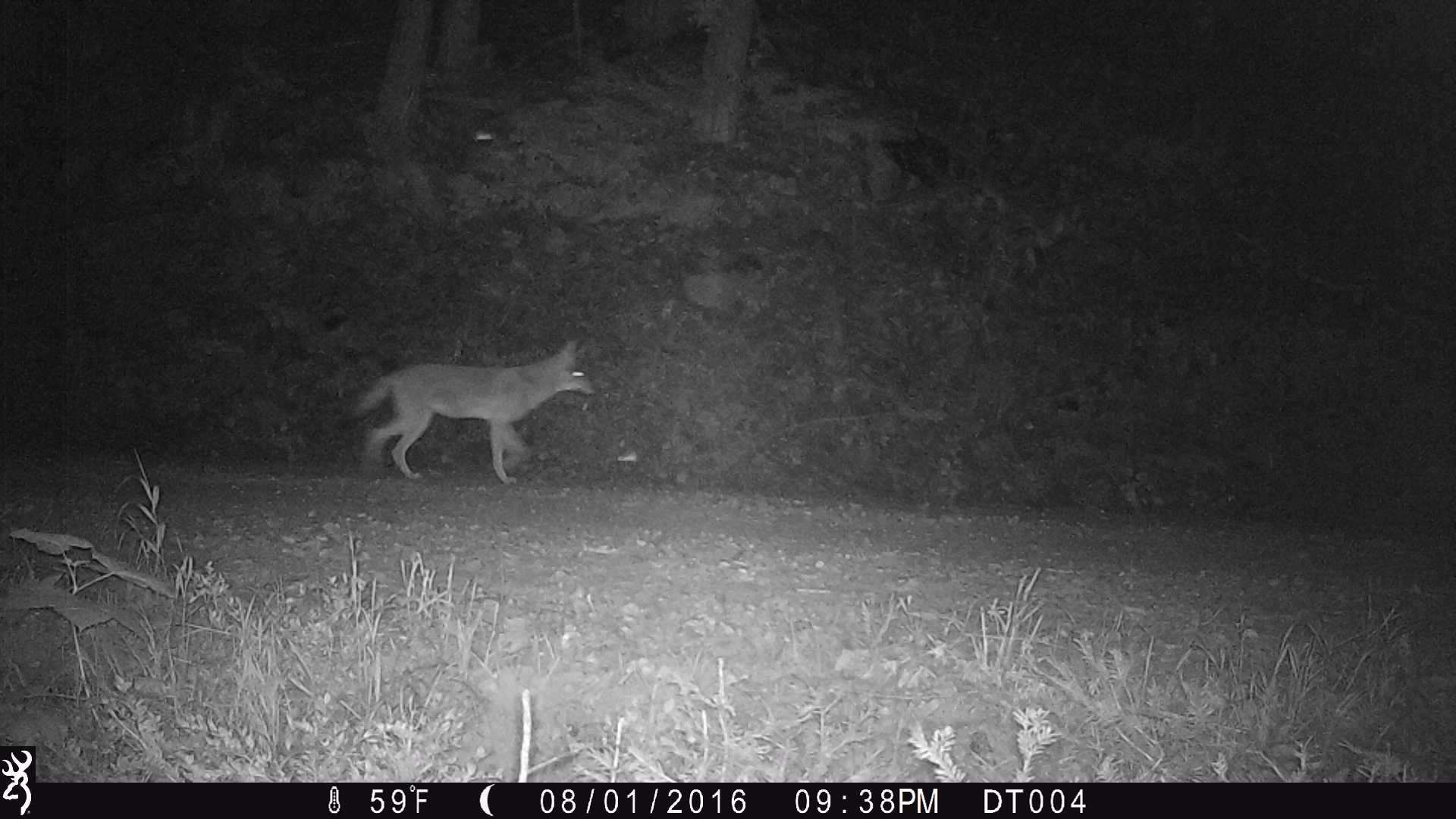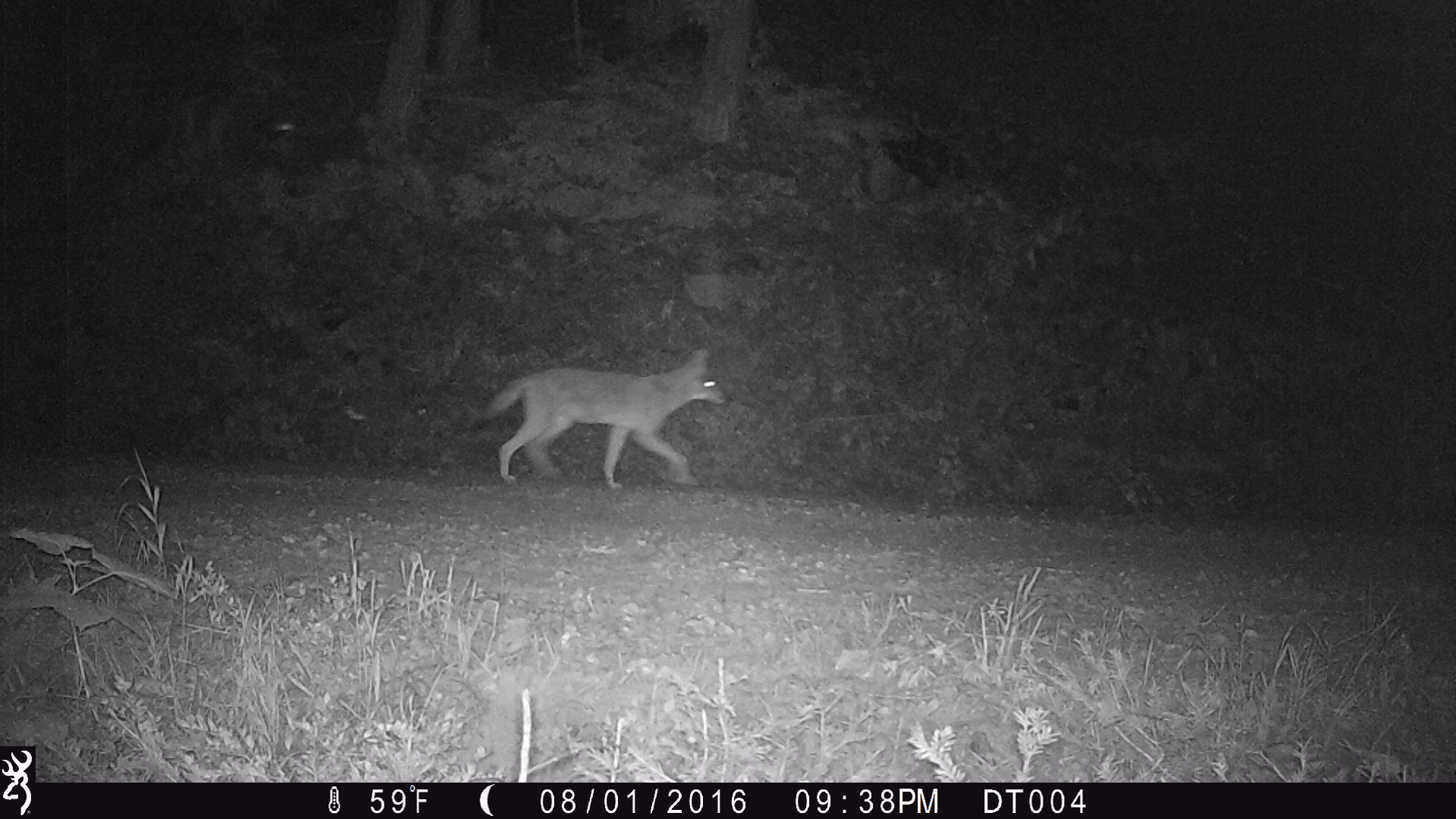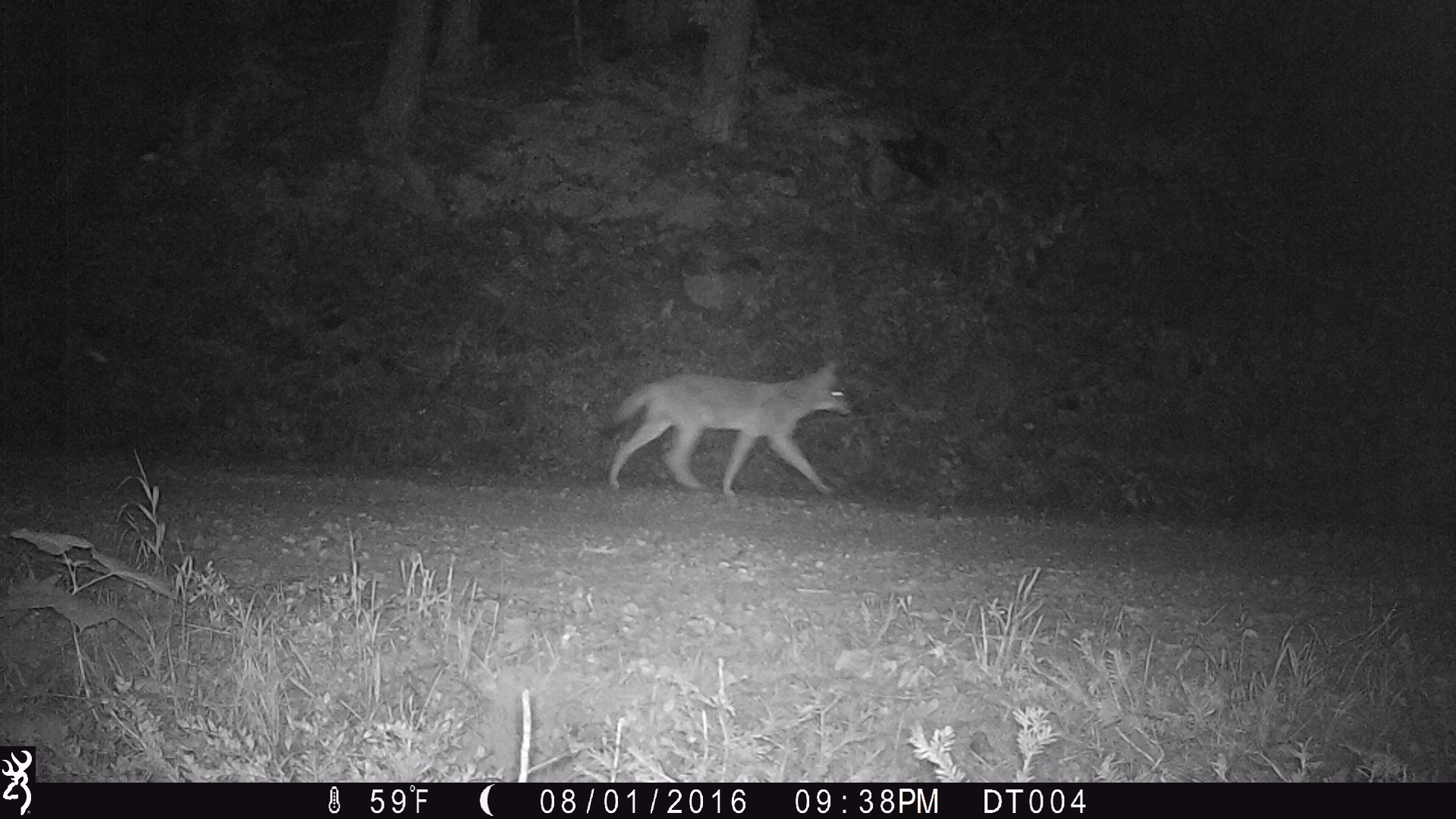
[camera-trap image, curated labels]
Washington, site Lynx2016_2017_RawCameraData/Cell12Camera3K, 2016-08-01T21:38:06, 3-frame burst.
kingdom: Animalia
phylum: Chordata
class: Mammalia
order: Carnivora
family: Canidae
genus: Canis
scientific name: Canis latrans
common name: coyote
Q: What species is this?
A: Canis latrans (coyote).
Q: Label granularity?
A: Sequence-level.